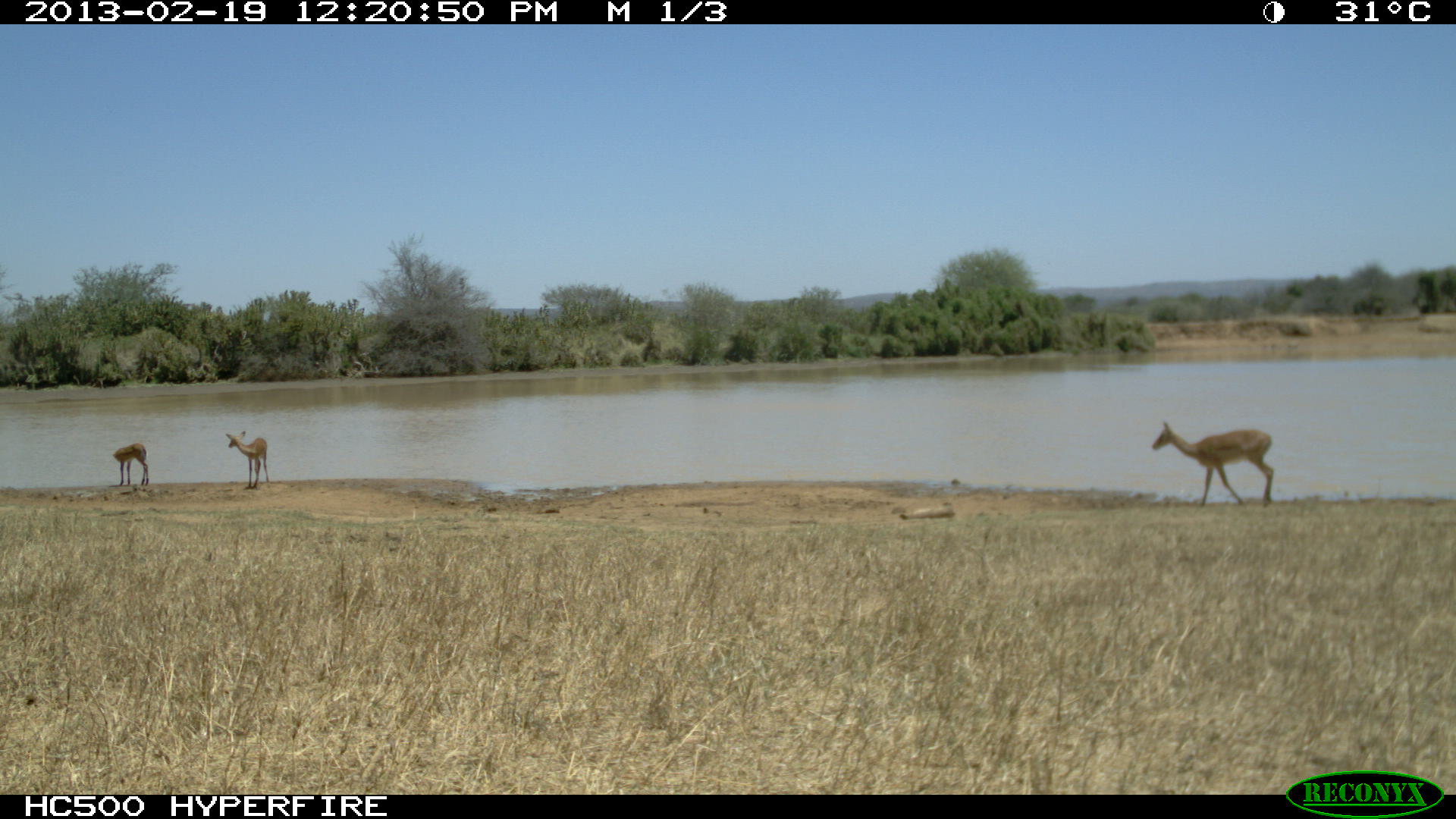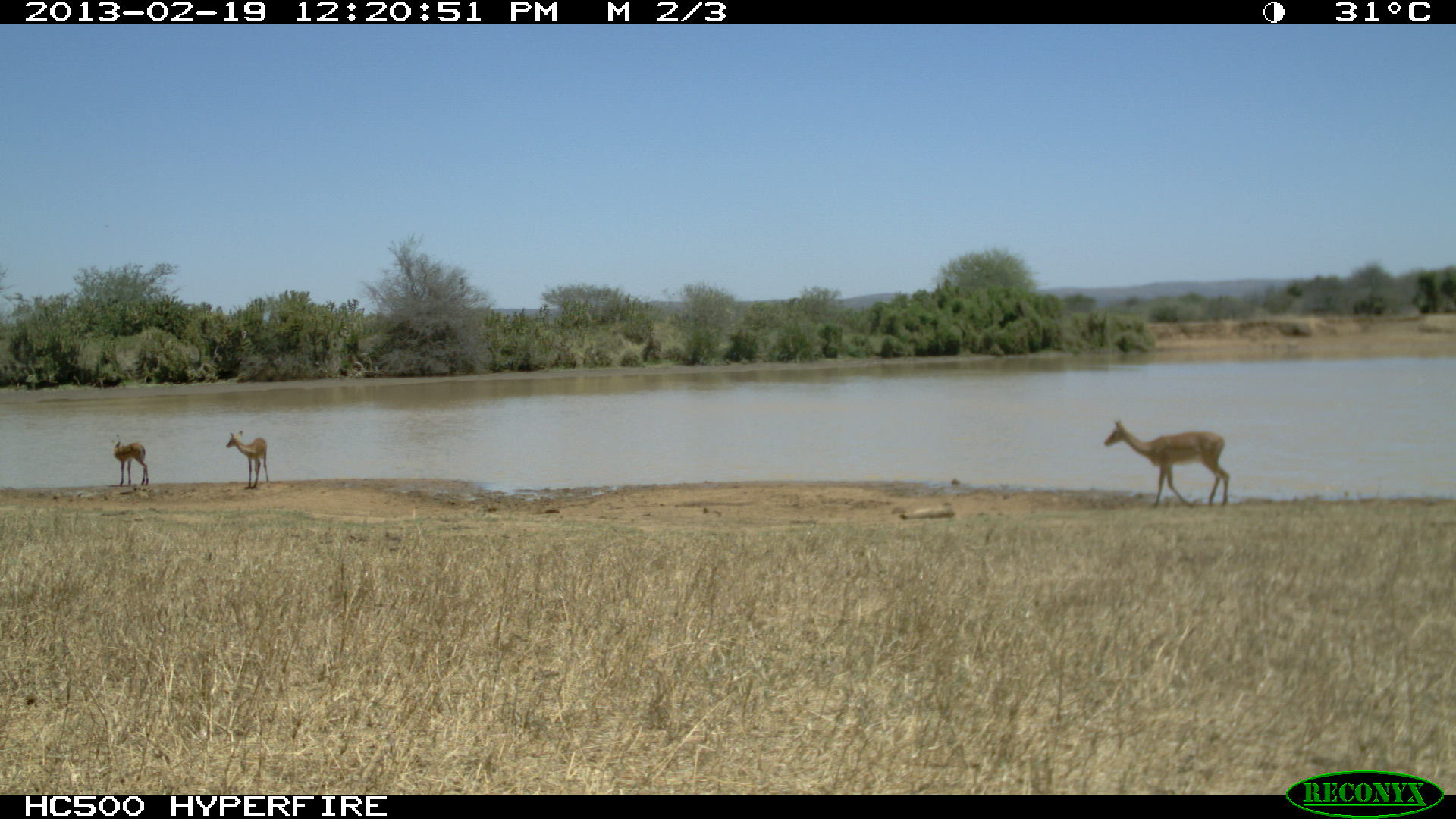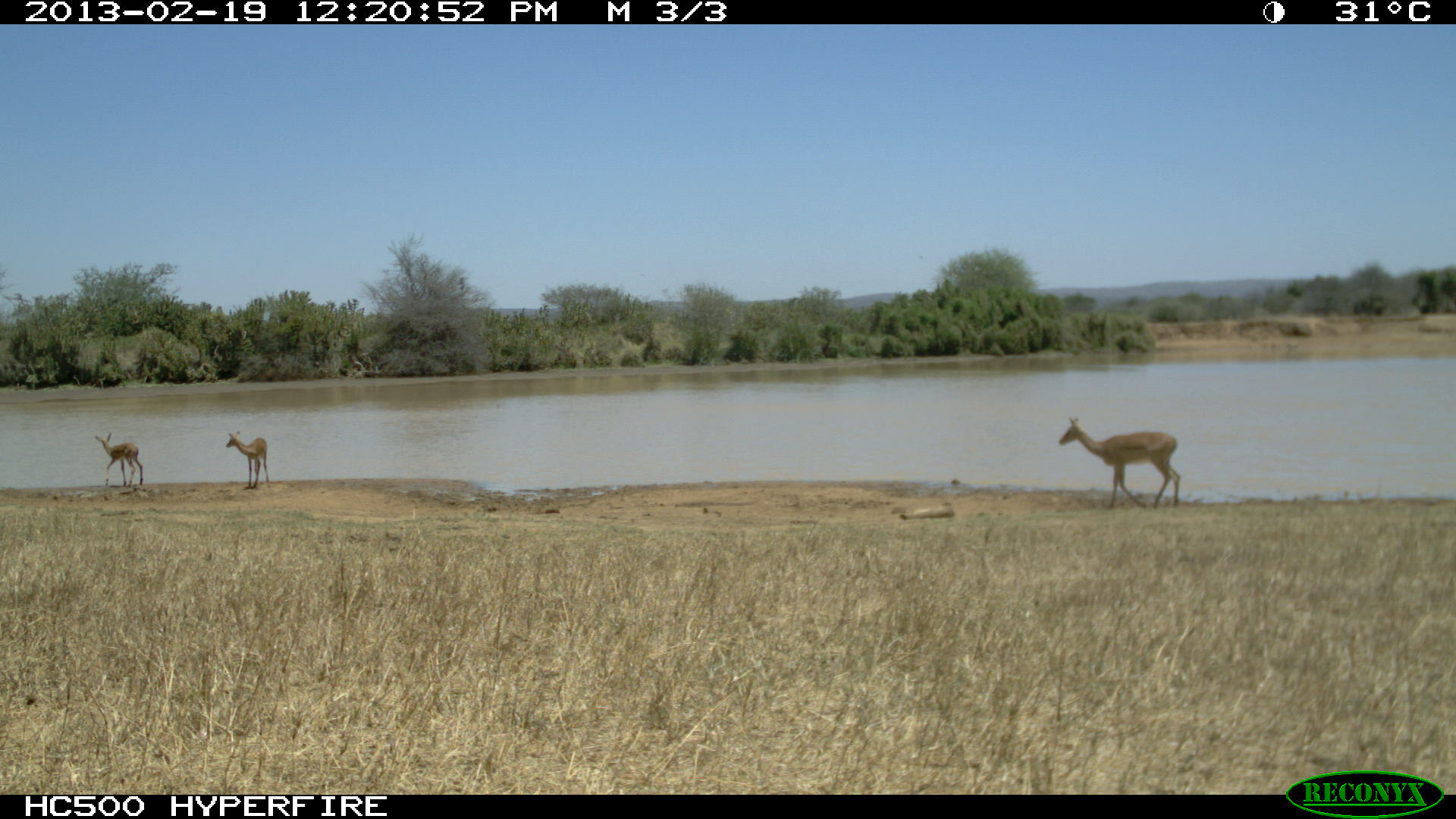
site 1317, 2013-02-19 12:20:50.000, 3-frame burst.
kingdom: Animalia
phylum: Chordata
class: Mammalia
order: Artiodactyla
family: Bovidae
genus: Aepyceros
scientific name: Aepyceros melampus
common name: impala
Aepyceros melampus (impala), count 3.